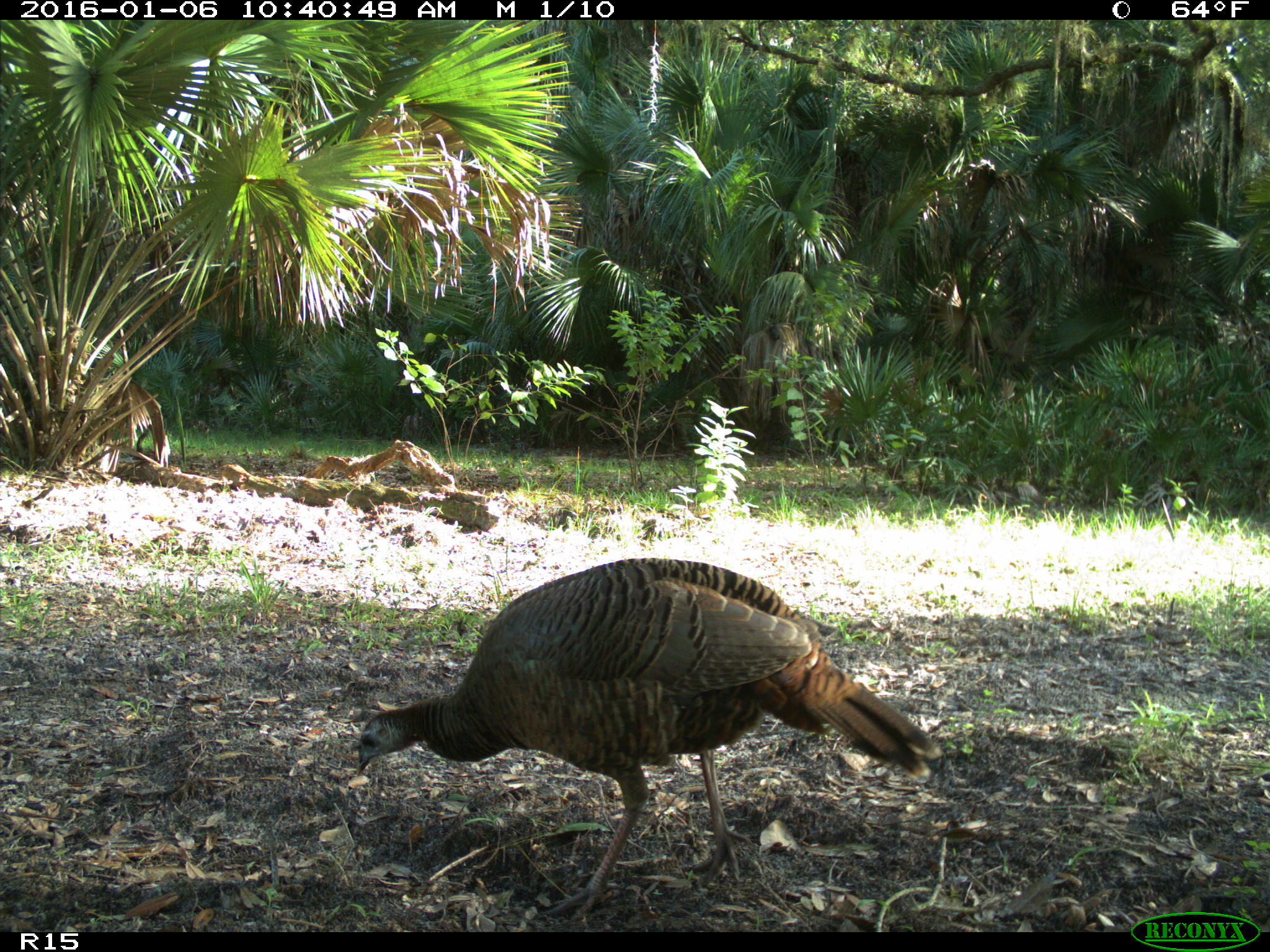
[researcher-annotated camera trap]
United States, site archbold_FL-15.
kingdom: Animalia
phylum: Chordata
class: Aves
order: Galliformes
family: Phasianidae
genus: Meleagris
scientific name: Meleagris gallopavo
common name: wild turkey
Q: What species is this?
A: Meleagris gallopavo (wild turkey).